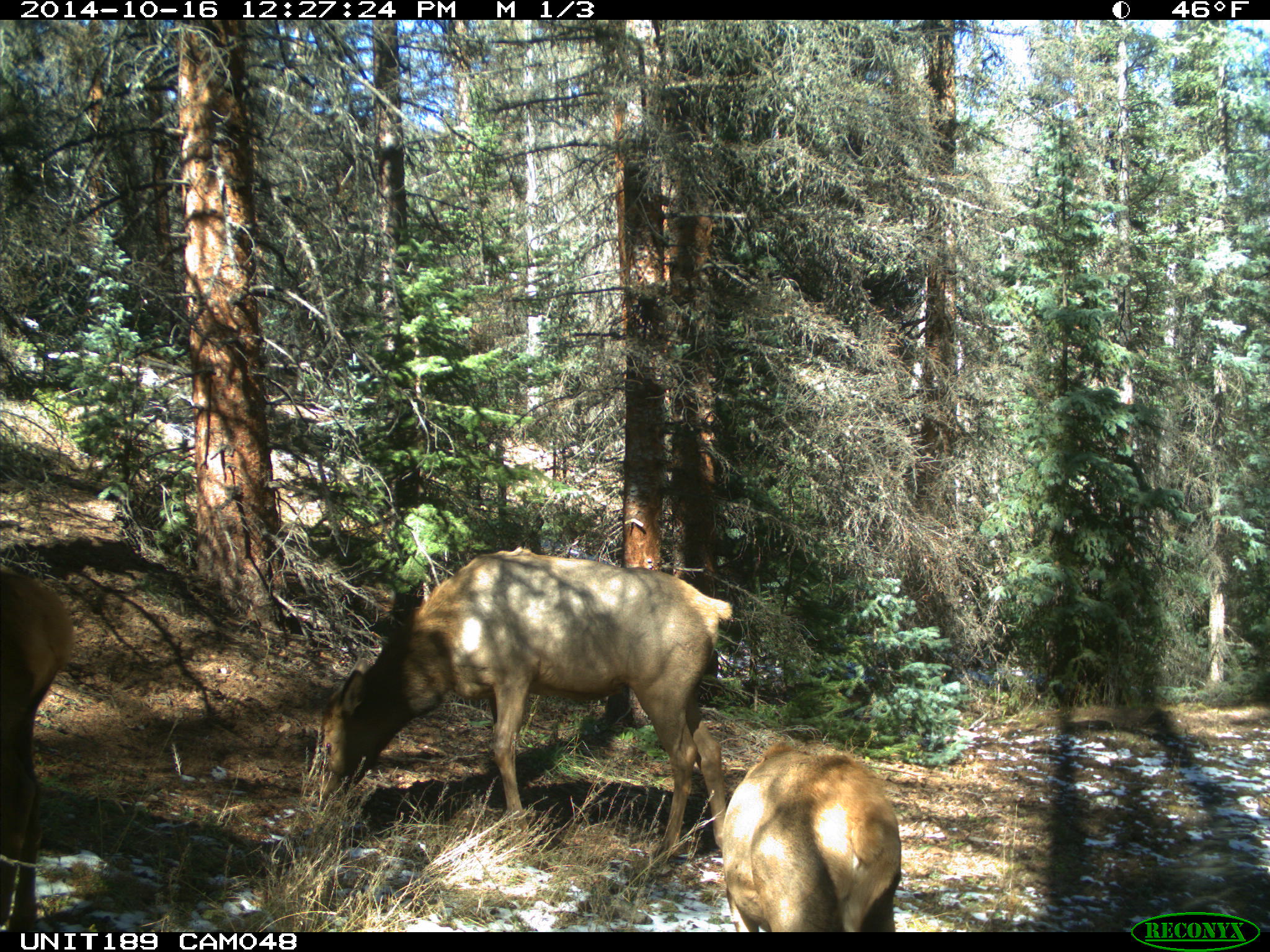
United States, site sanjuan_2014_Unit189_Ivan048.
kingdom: Animalia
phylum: Chordata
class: Mammalia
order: Artiodactyla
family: Cervidae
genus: Cervus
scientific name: Cervus elaphus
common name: red deer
Cervus elaphus (red deer).